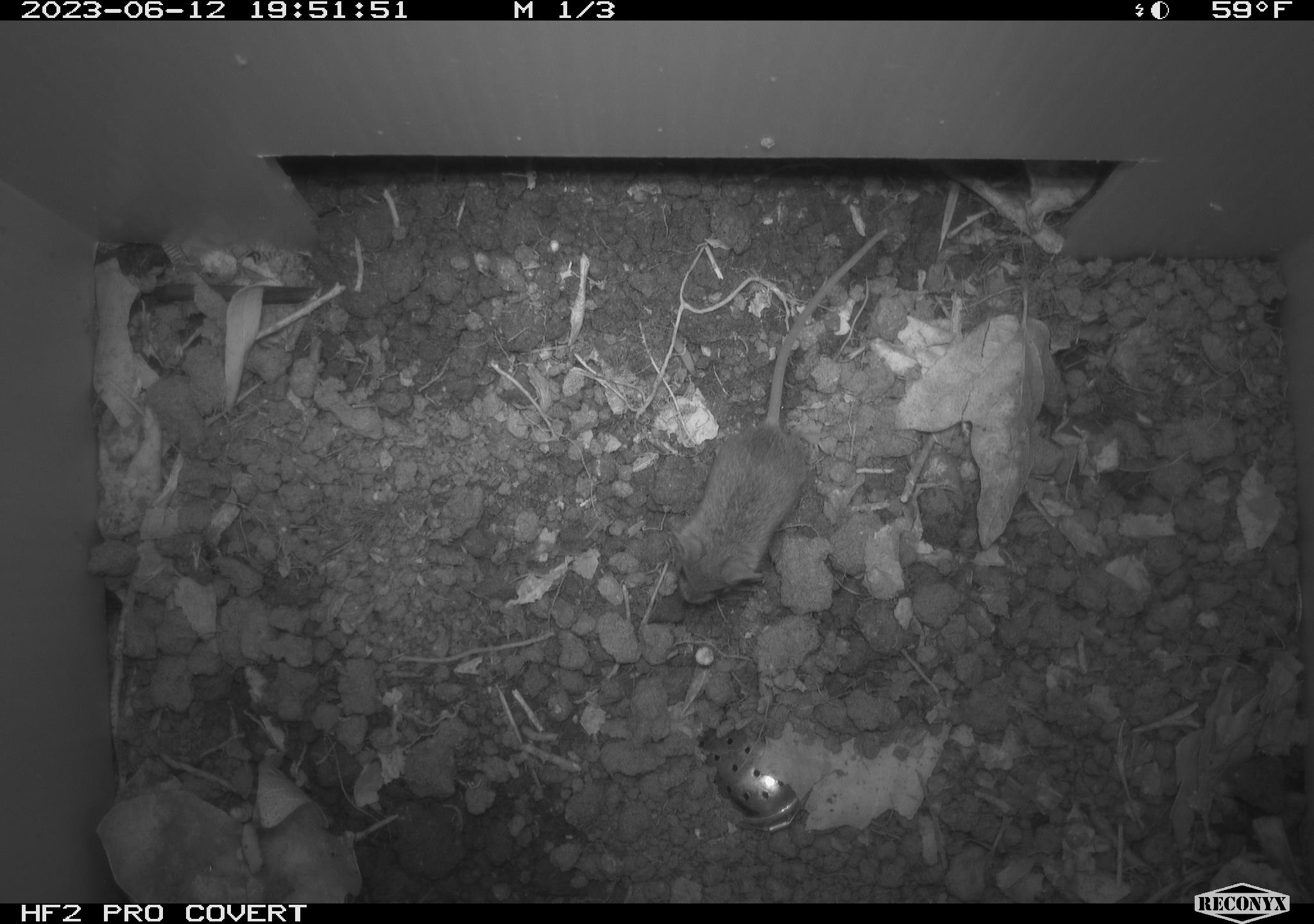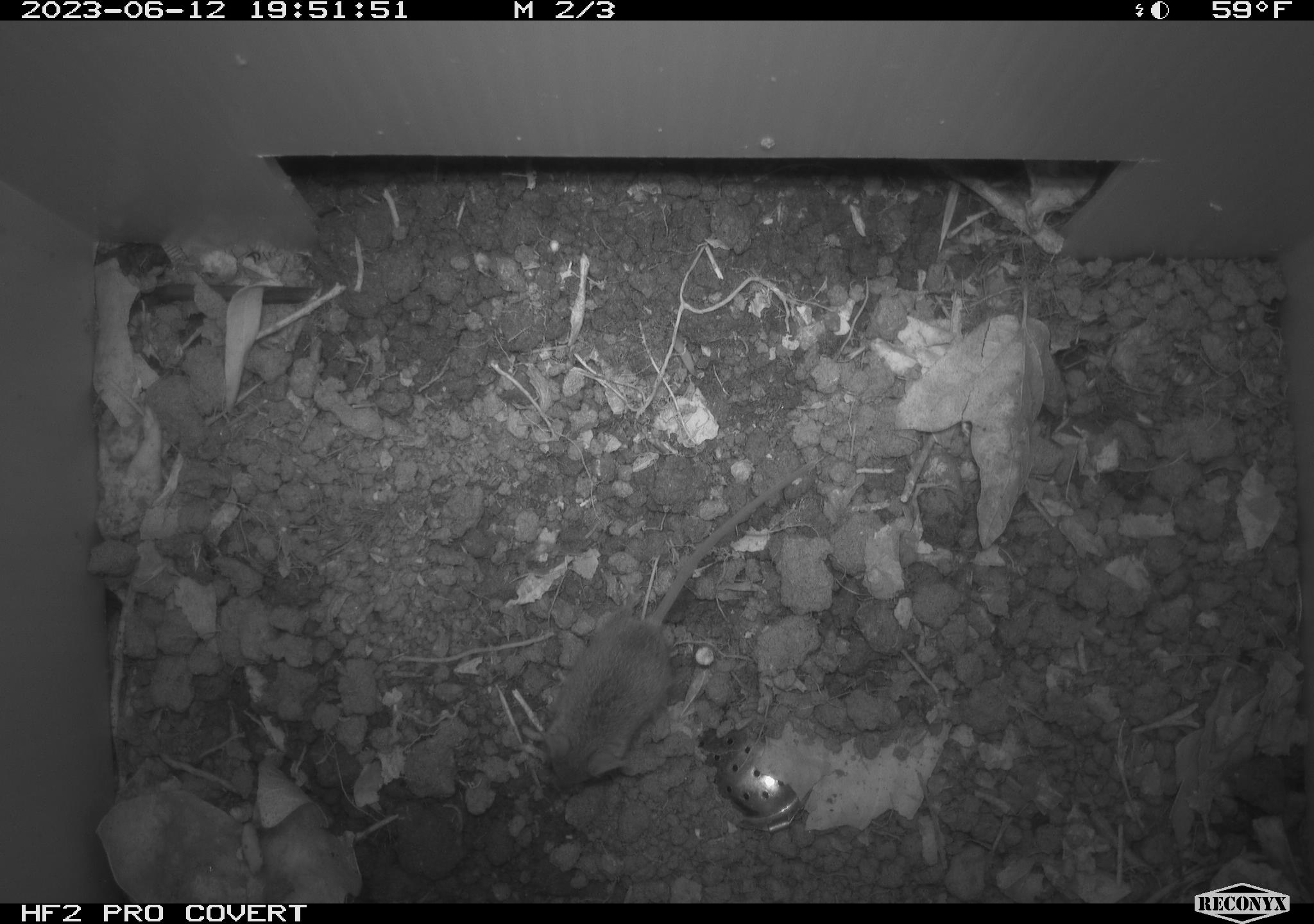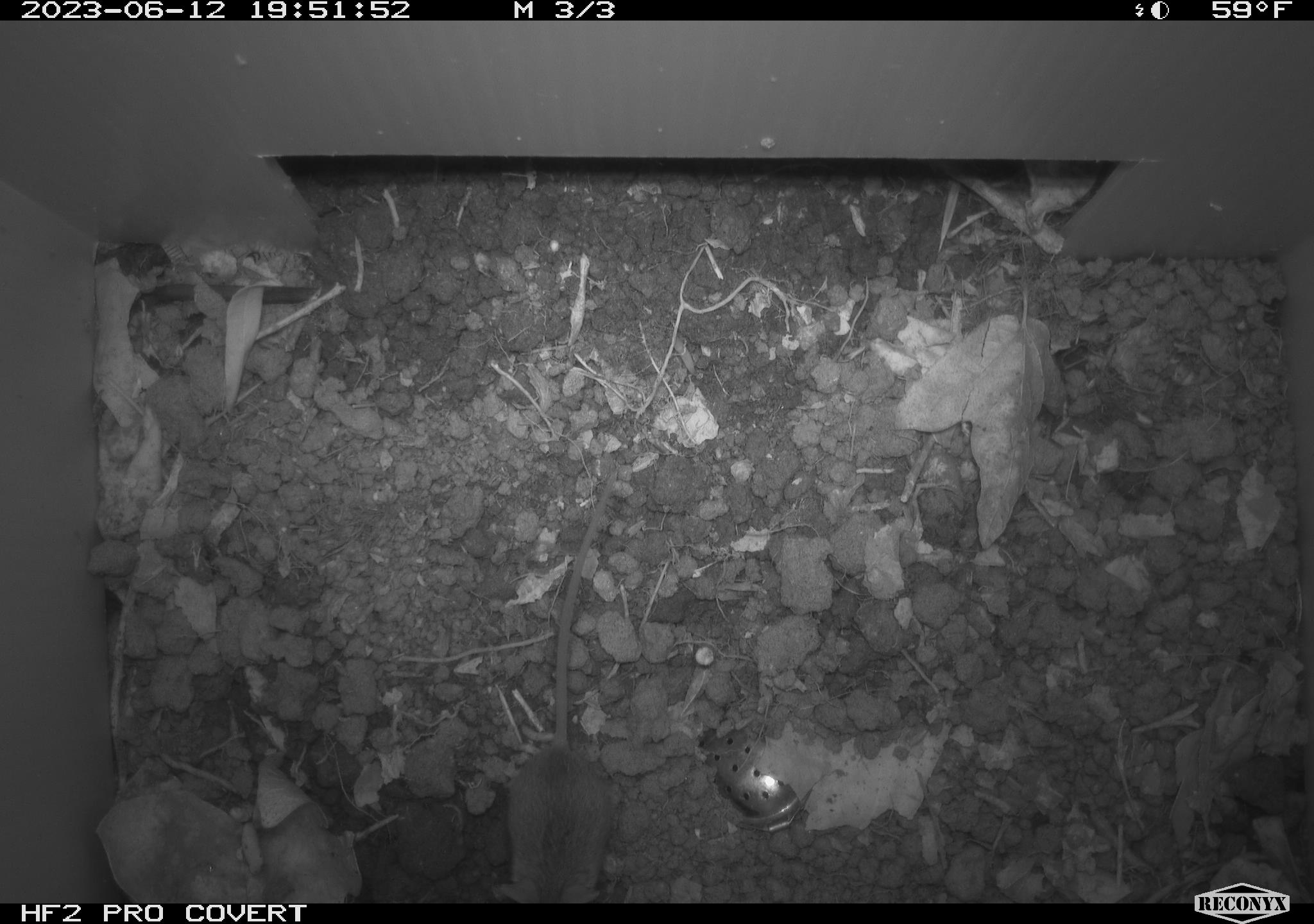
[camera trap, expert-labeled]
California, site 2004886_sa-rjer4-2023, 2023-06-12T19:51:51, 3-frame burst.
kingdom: Animalia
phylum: Chordata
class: Mammalia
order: Rodentia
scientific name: Rodentia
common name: mouse species